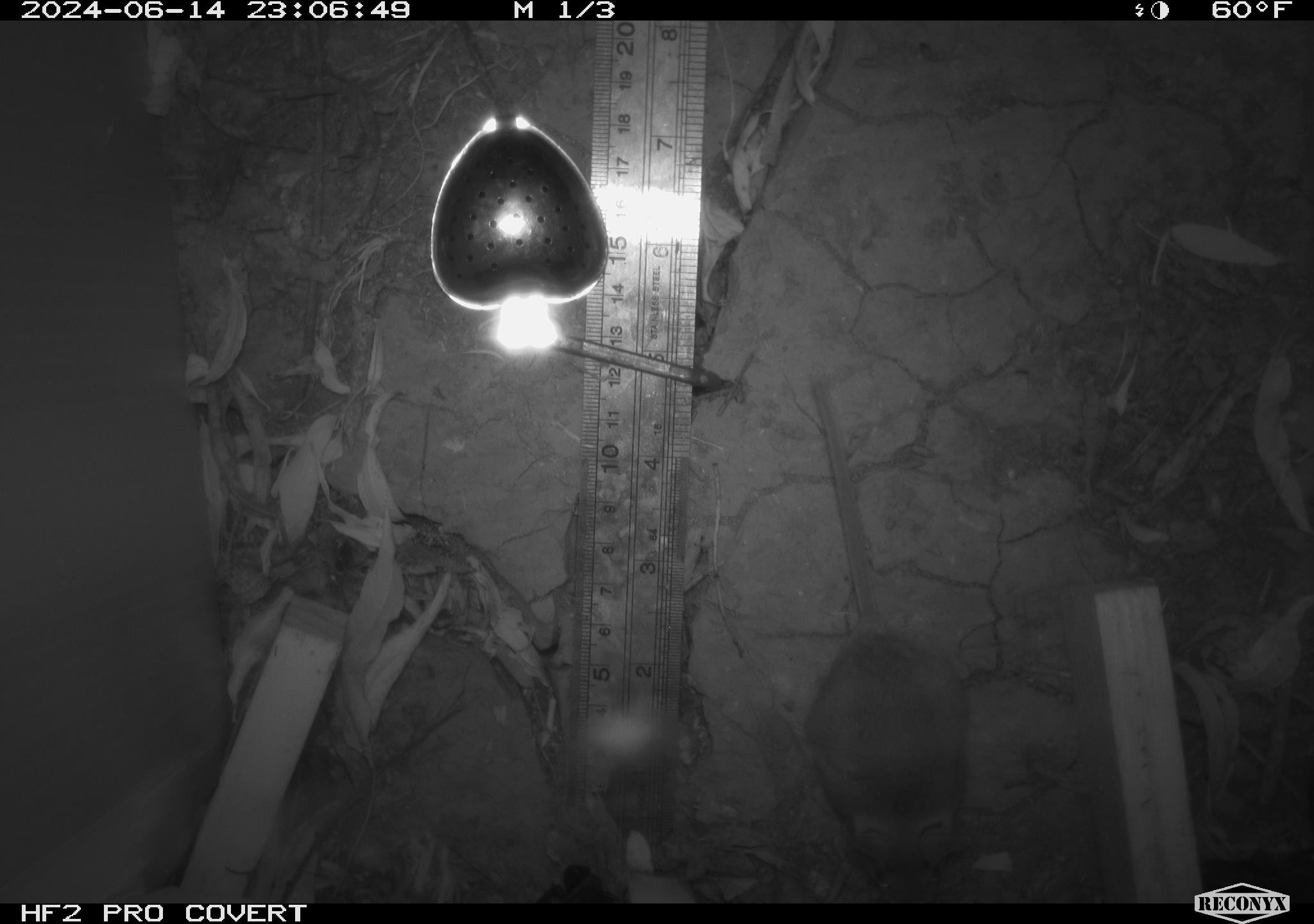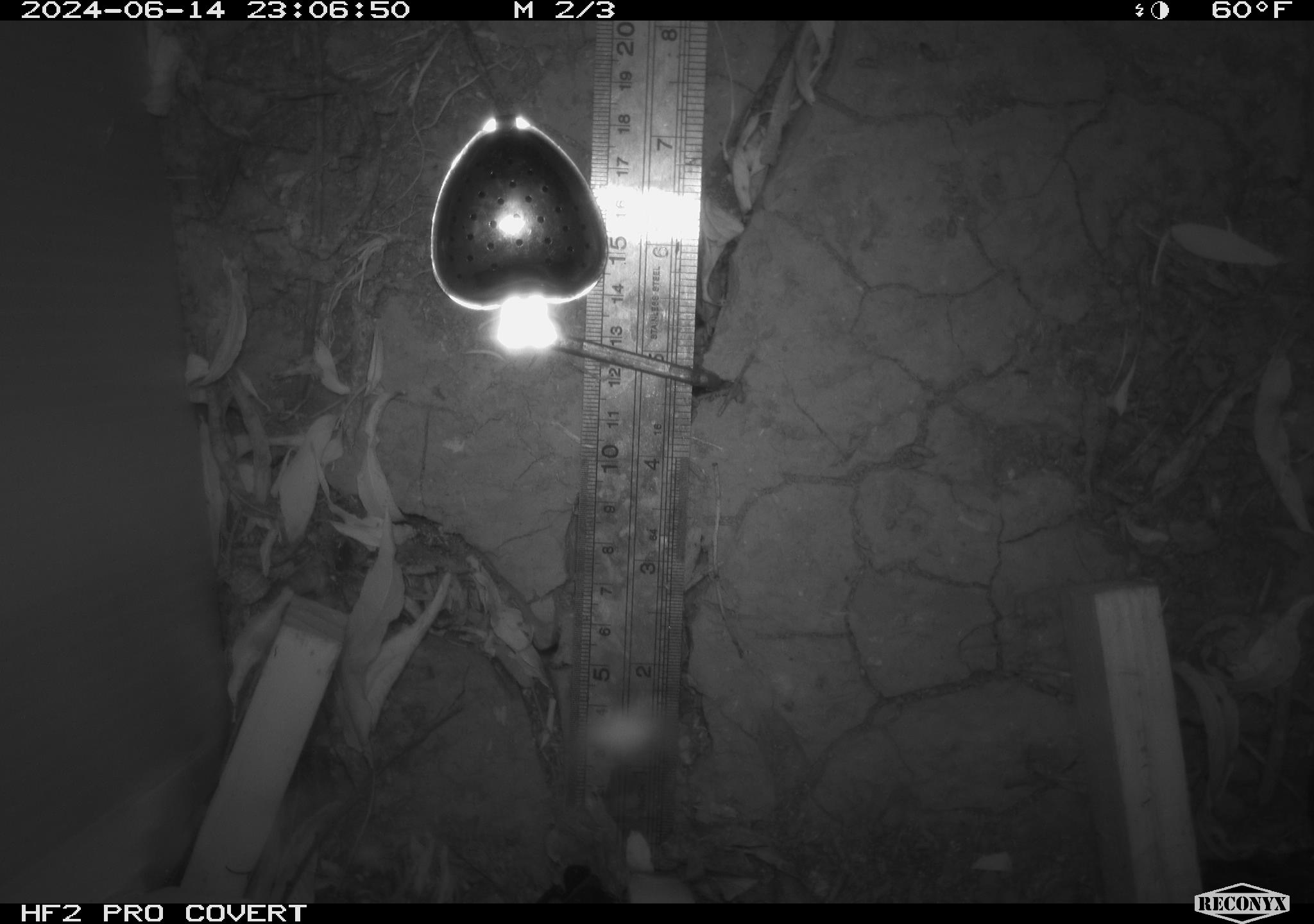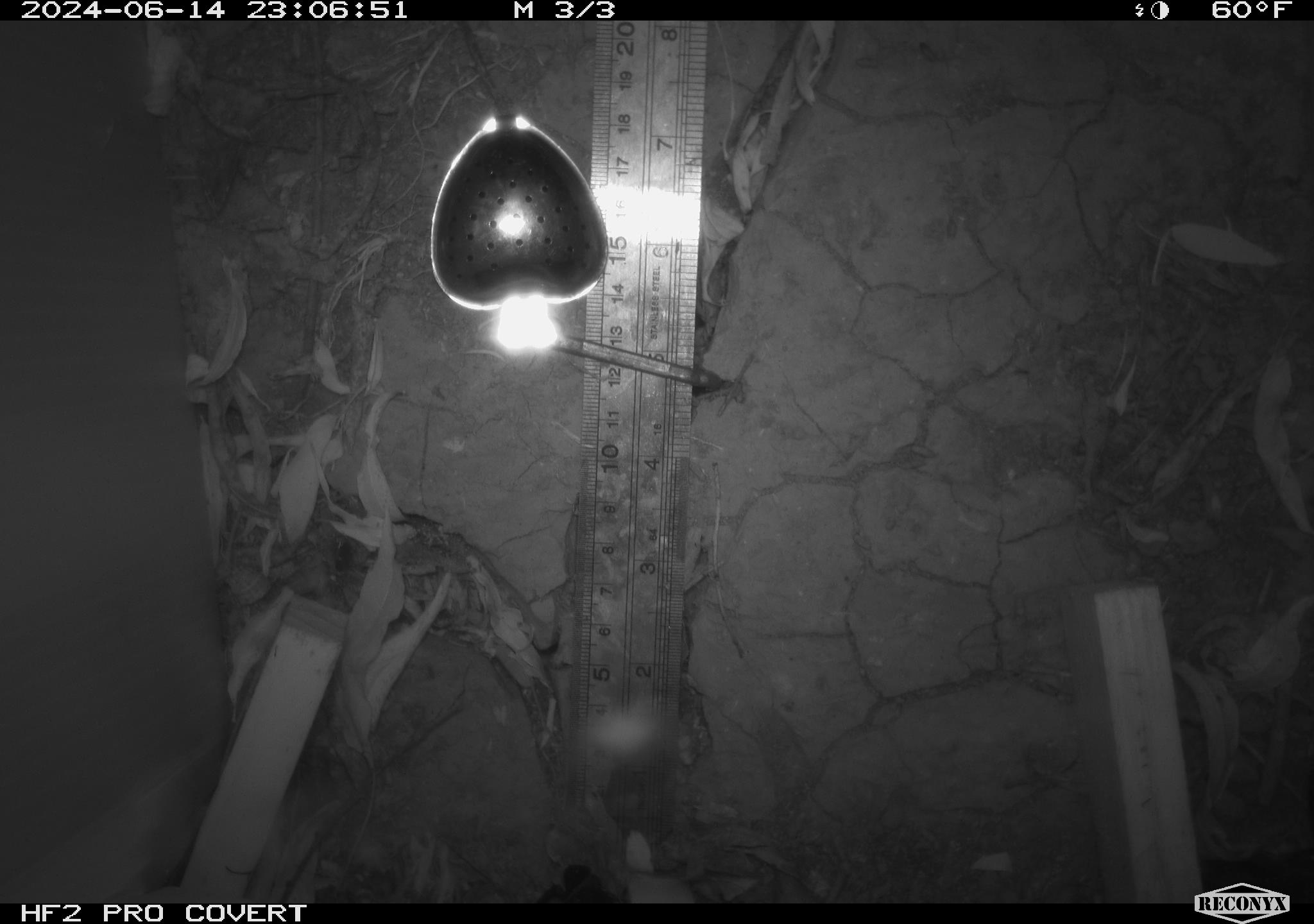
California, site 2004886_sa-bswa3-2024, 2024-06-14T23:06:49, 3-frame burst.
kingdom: Animalia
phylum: Chordata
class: Mammalia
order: Rodentia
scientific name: Rodentia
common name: mouse species